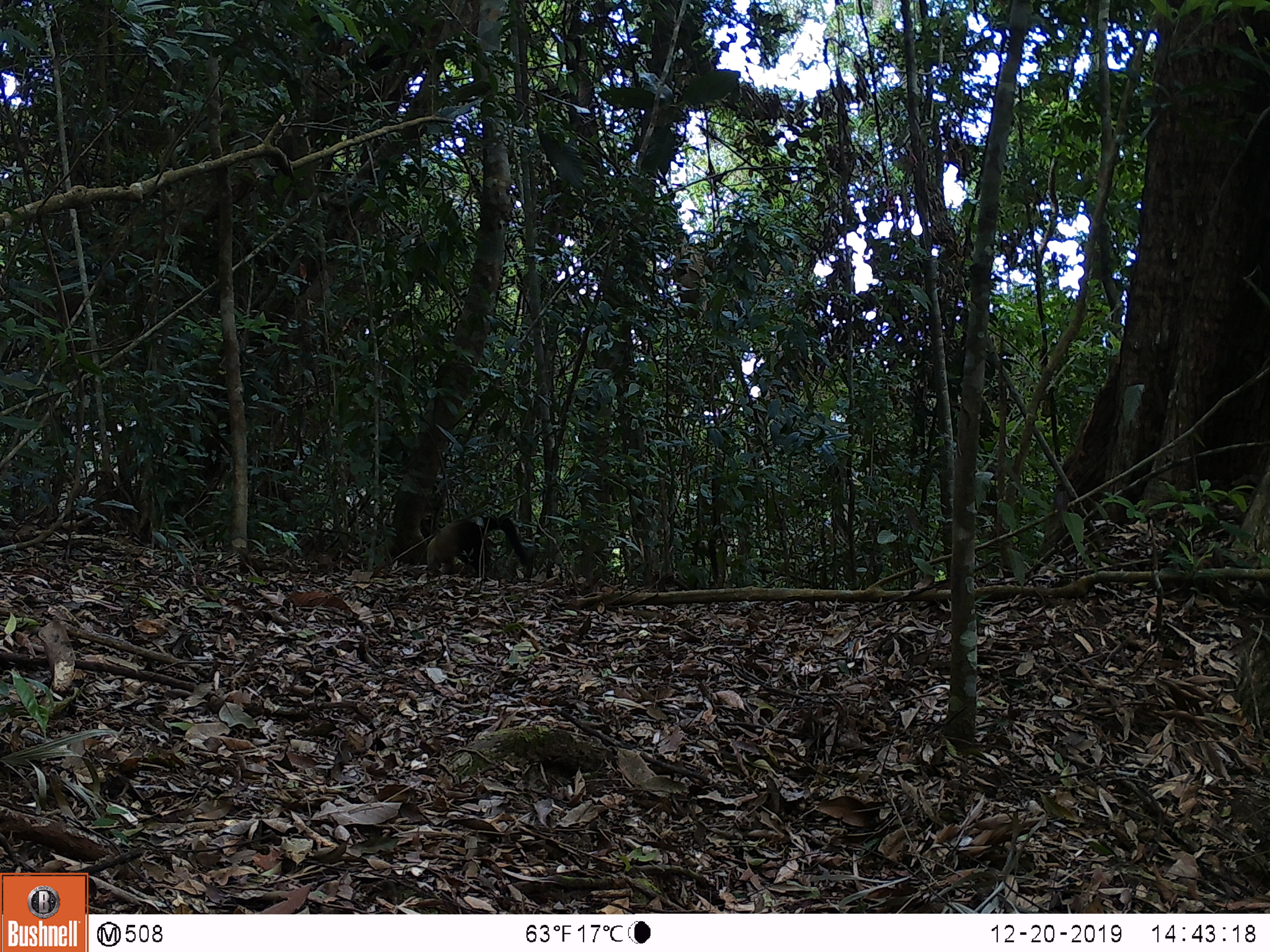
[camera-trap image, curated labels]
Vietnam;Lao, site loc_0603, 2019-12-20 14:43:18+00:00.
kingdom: Animalia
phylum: Chordata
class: Mammalia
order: Carnivora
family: Mustelidae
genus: Martes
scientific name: Martes flavigula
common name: yellow-throated marten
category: yellow throated marten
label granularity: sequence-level